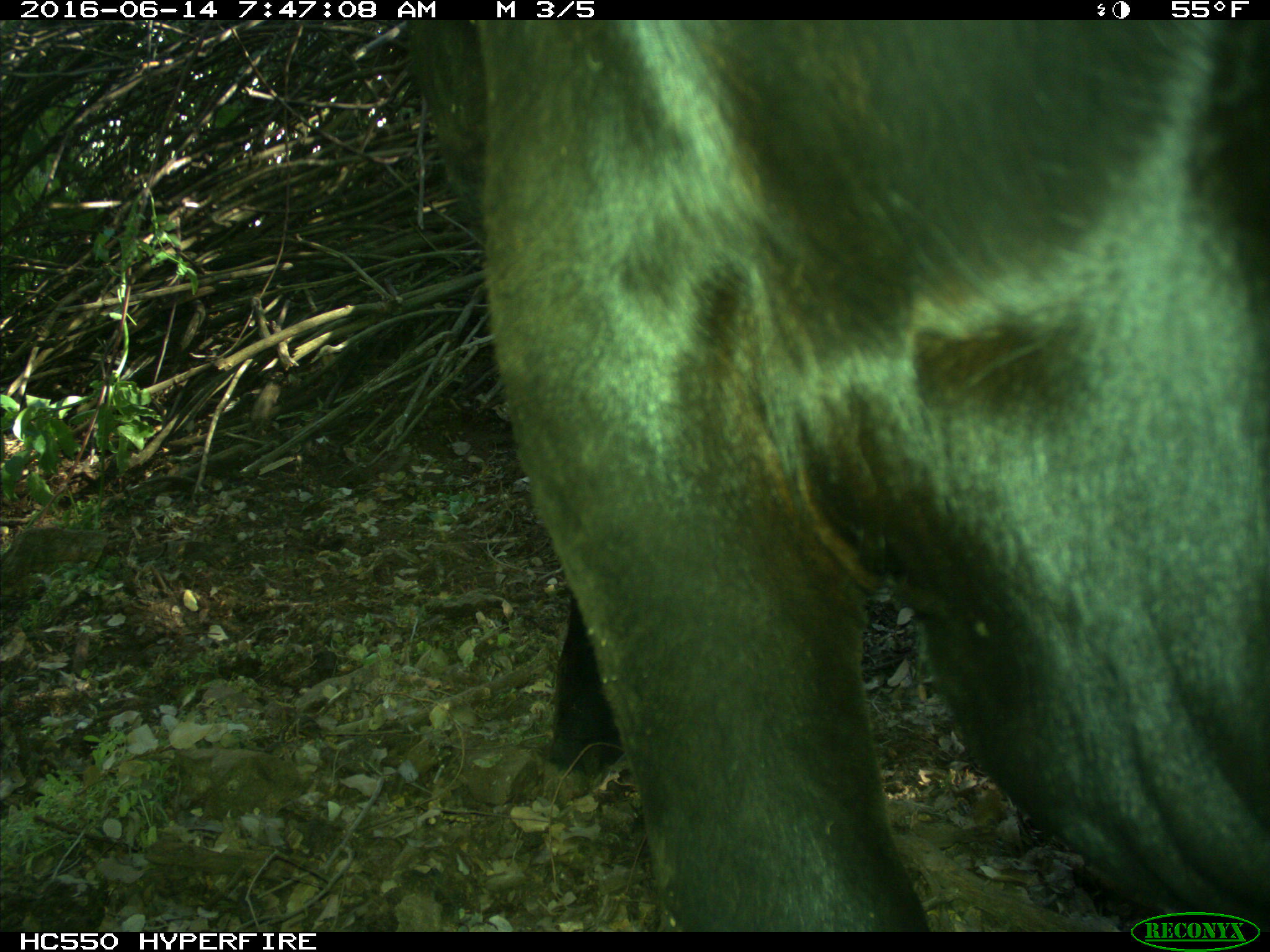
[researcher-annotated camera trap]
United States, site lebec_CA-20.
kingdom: Animalia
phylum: Chordata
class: Mammalia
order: Artiodactyla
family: Bovidae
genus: Bos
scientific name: Bos taurus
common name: domestic cow